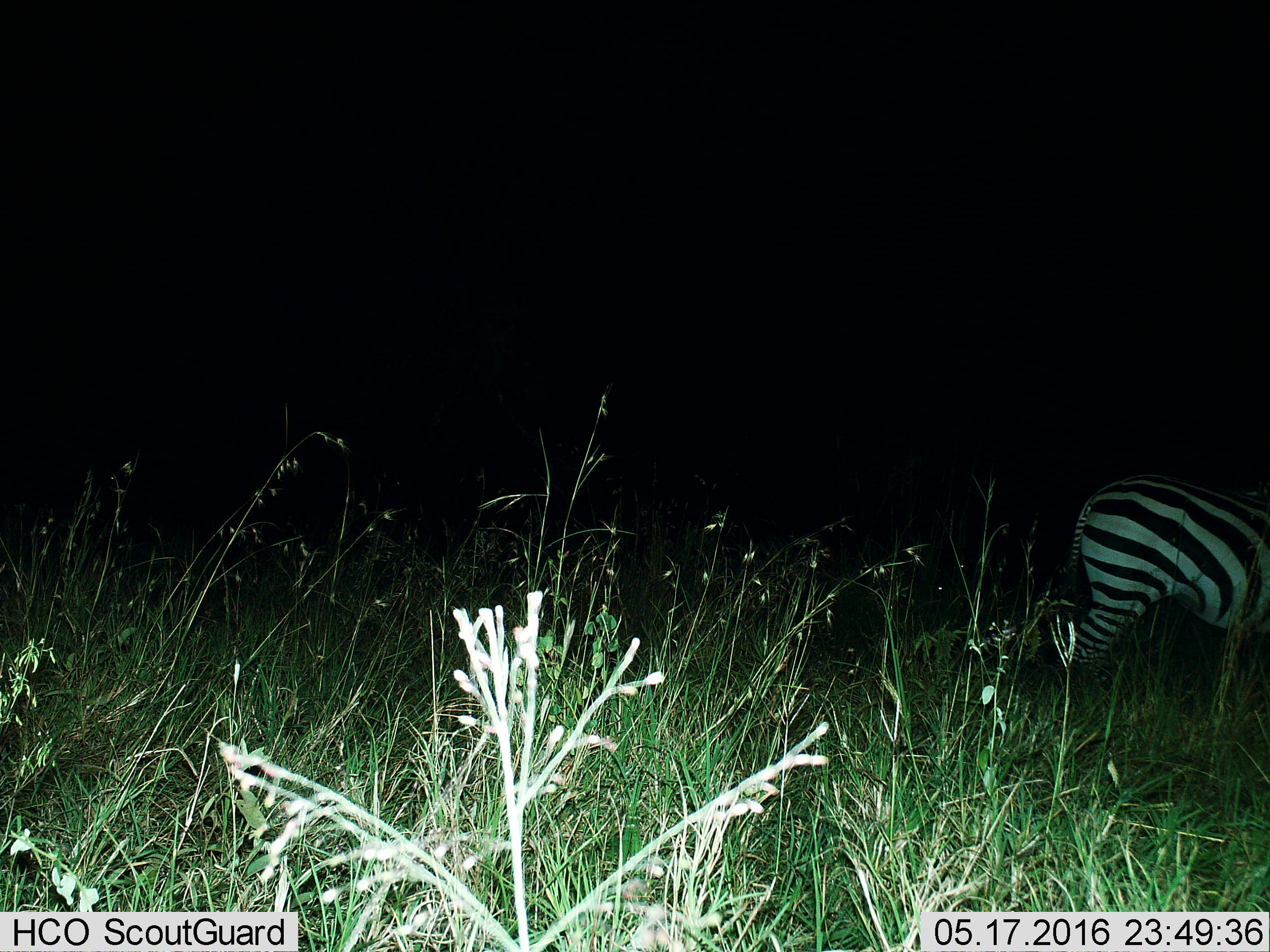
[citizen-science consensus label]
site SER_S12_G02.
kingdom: Animalia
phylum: Chordata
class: Mammalia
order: Perissodactyla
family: Equidae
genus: Equus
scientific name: Equus quagga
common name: plains zebra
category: zebraplains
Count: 1.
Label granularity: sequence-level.